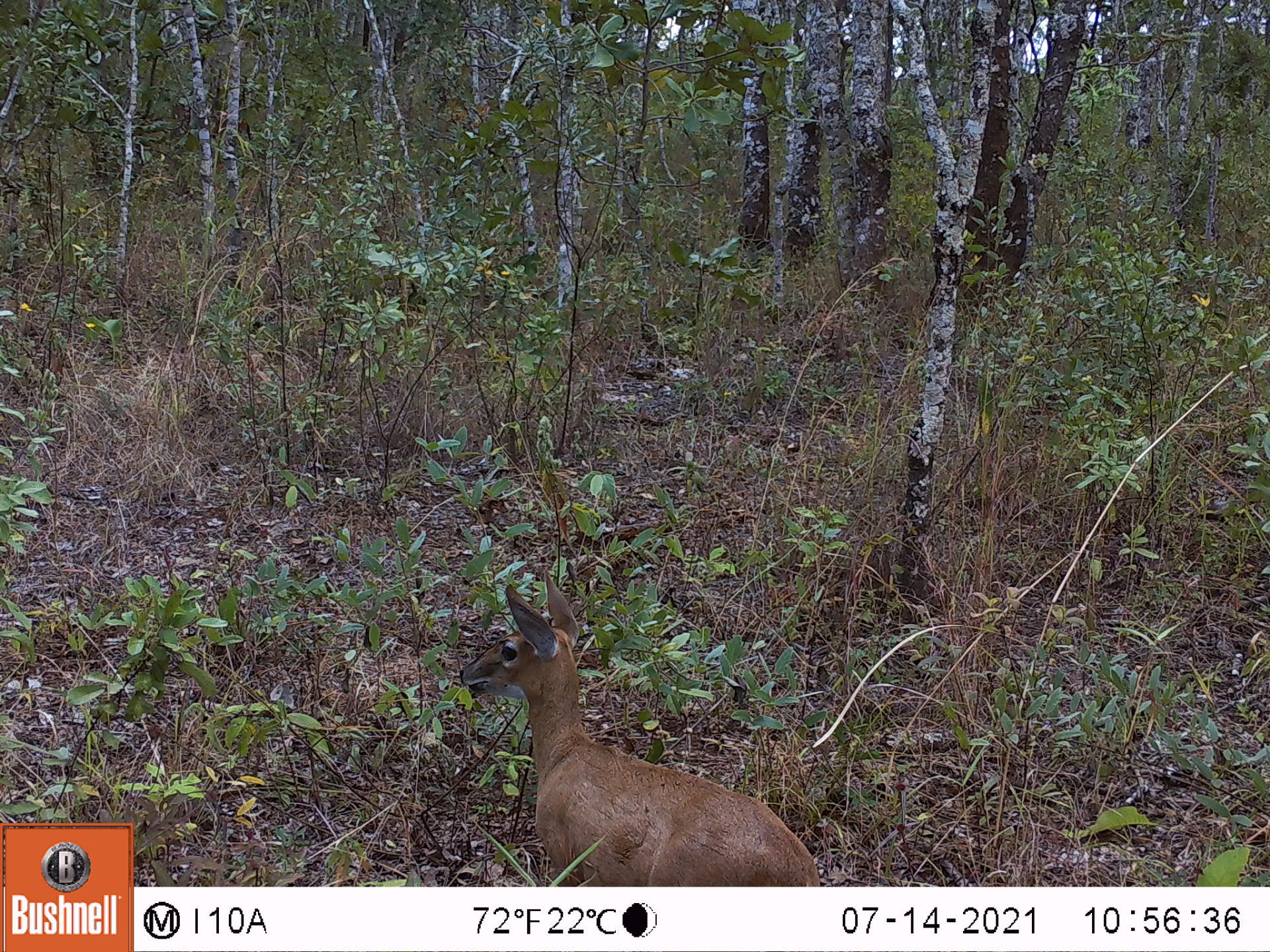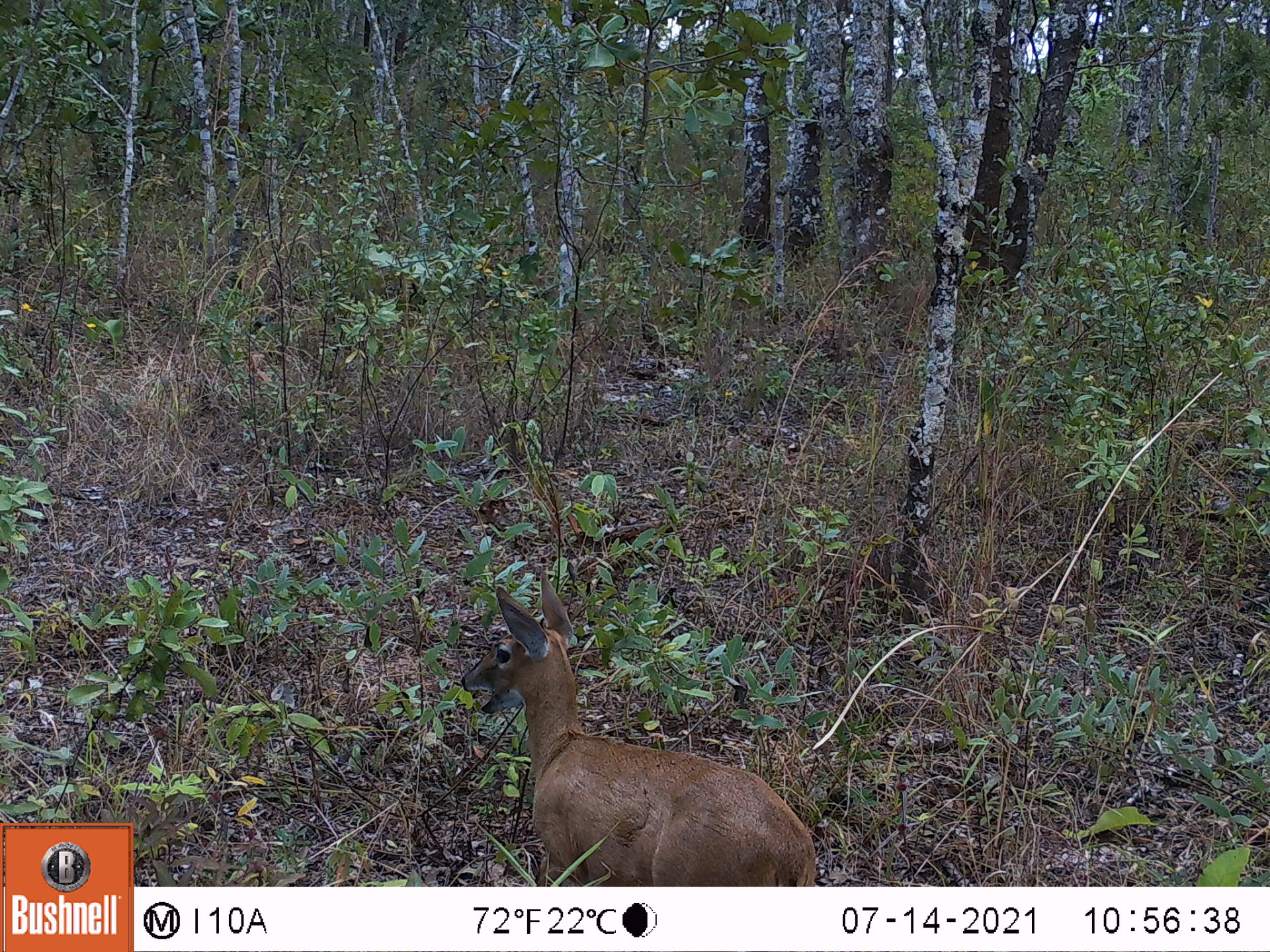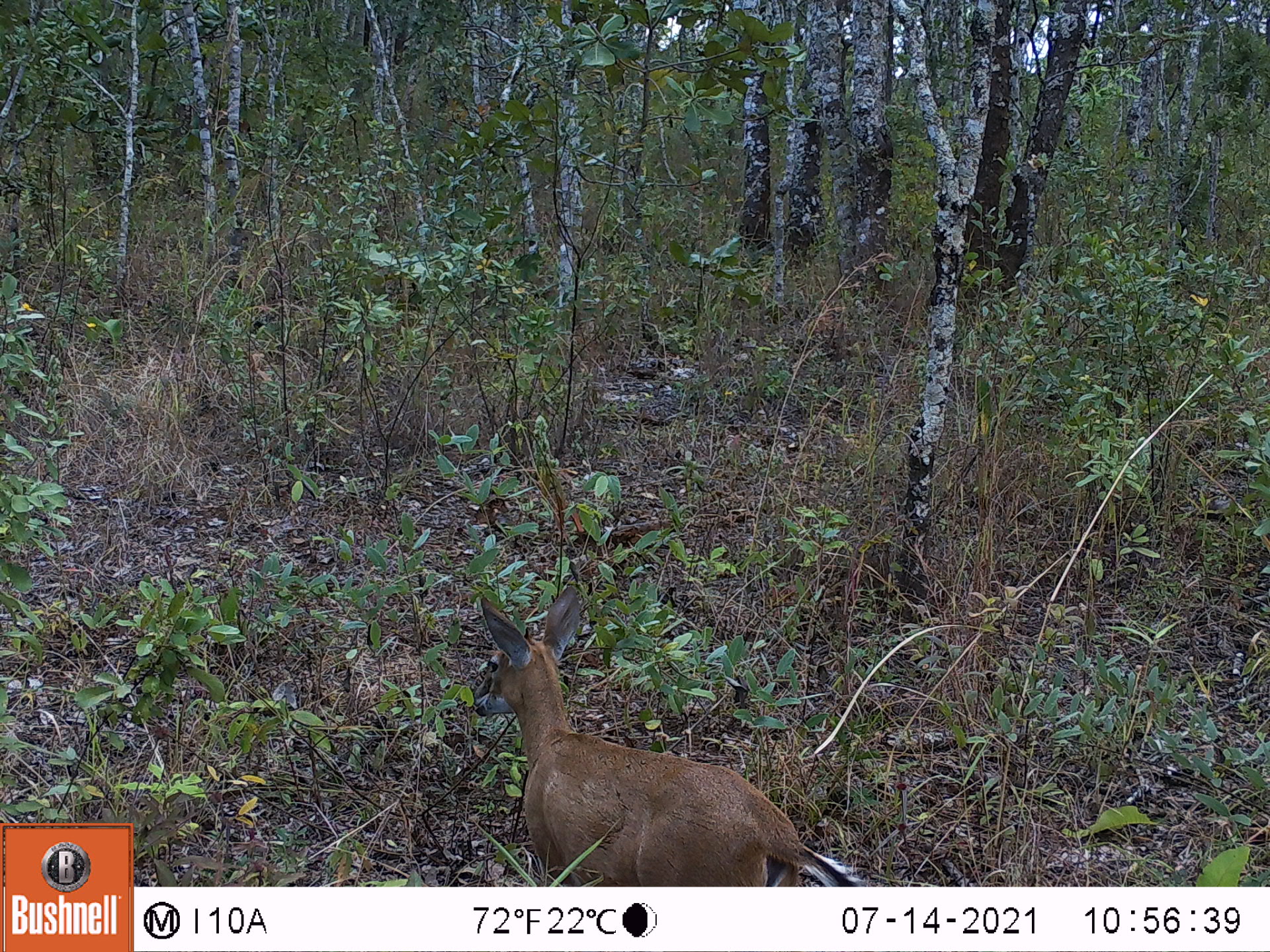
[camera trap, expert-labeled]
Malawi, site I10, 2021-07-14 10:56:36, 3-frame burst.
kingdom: Animalia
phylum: Chordata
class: Mammalia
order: Artiodactyla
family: Bovidae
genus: Sylvicapra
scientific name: Sylvicapra grimmia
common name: common duiker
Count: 1.